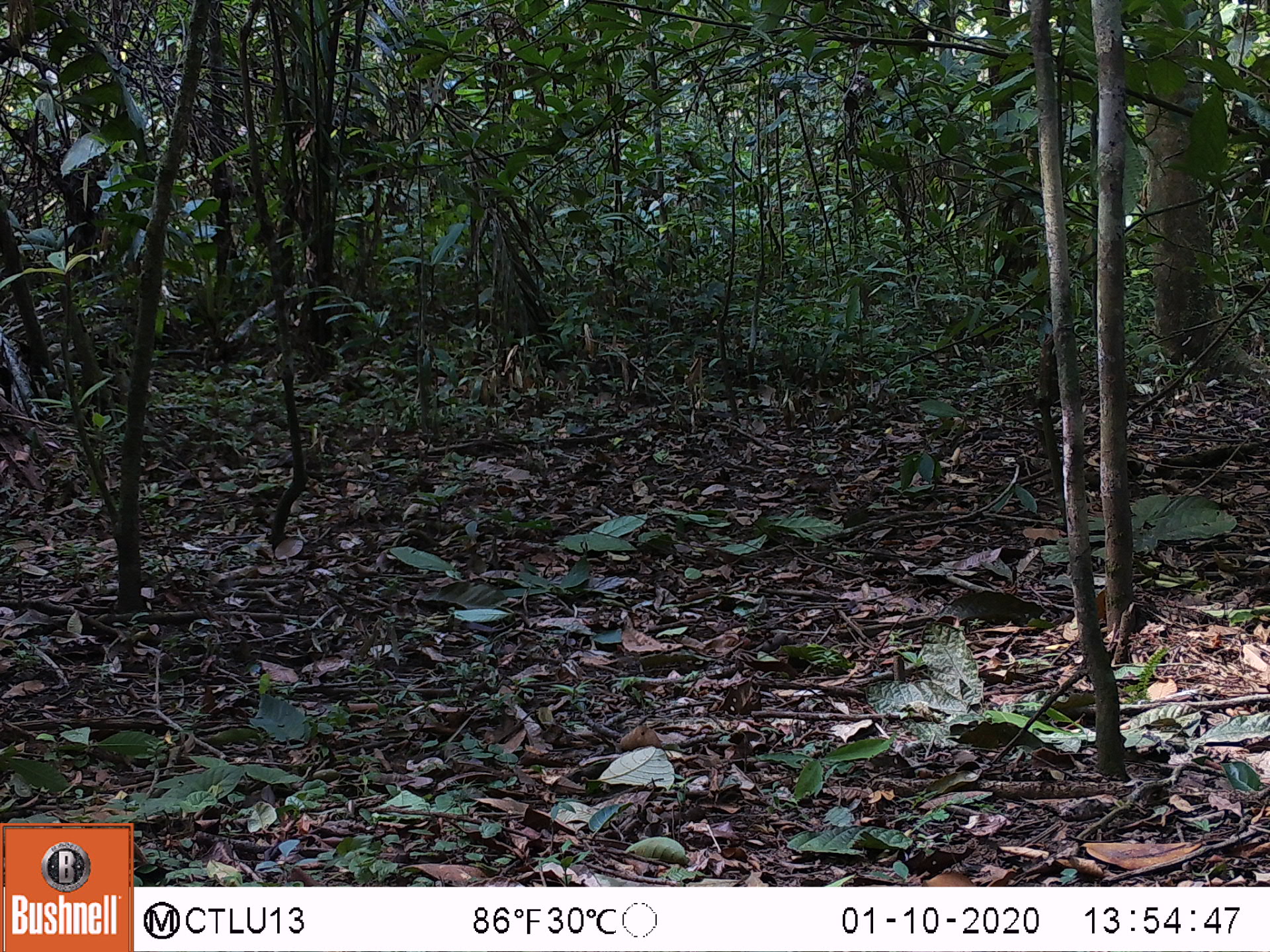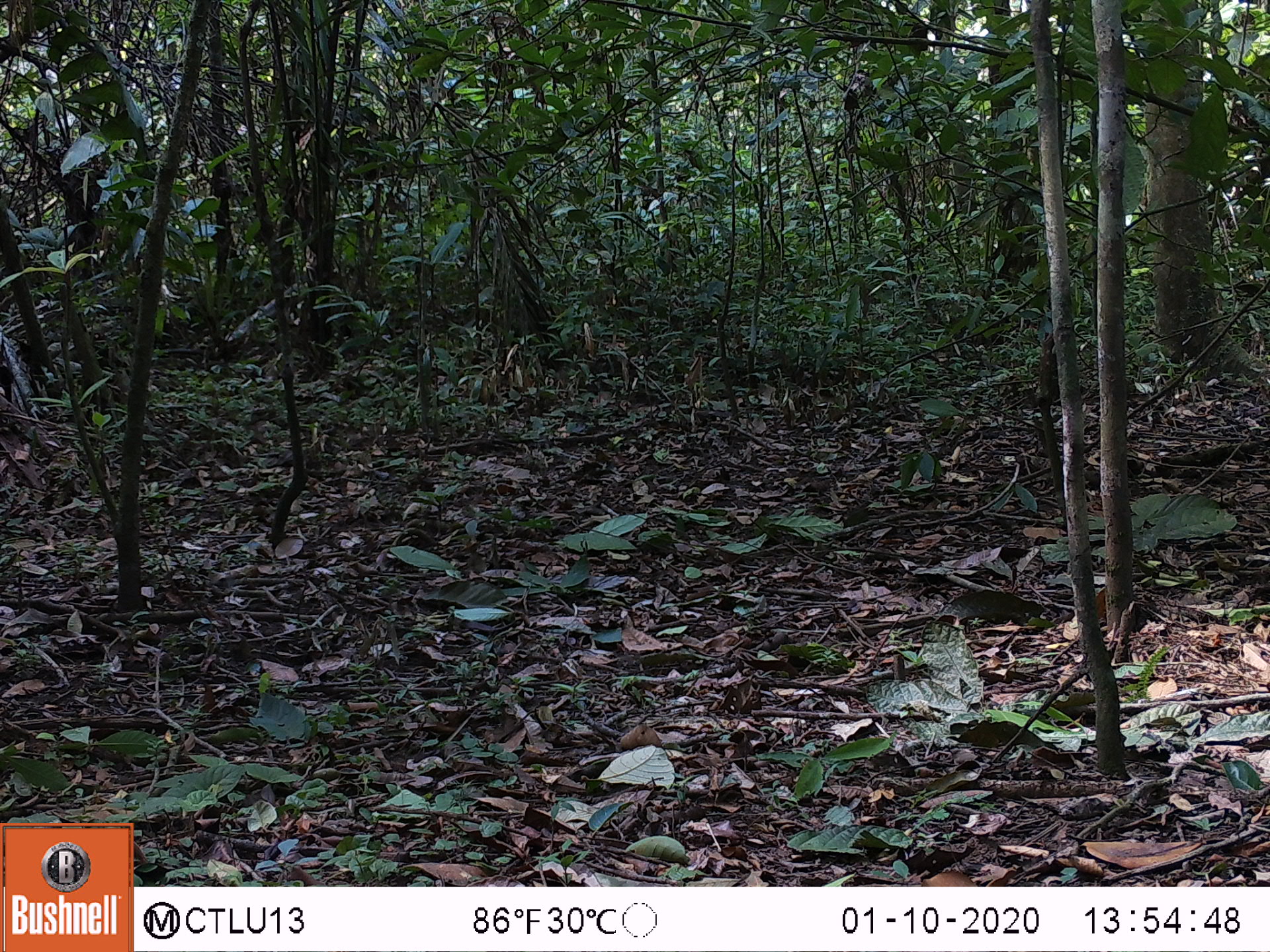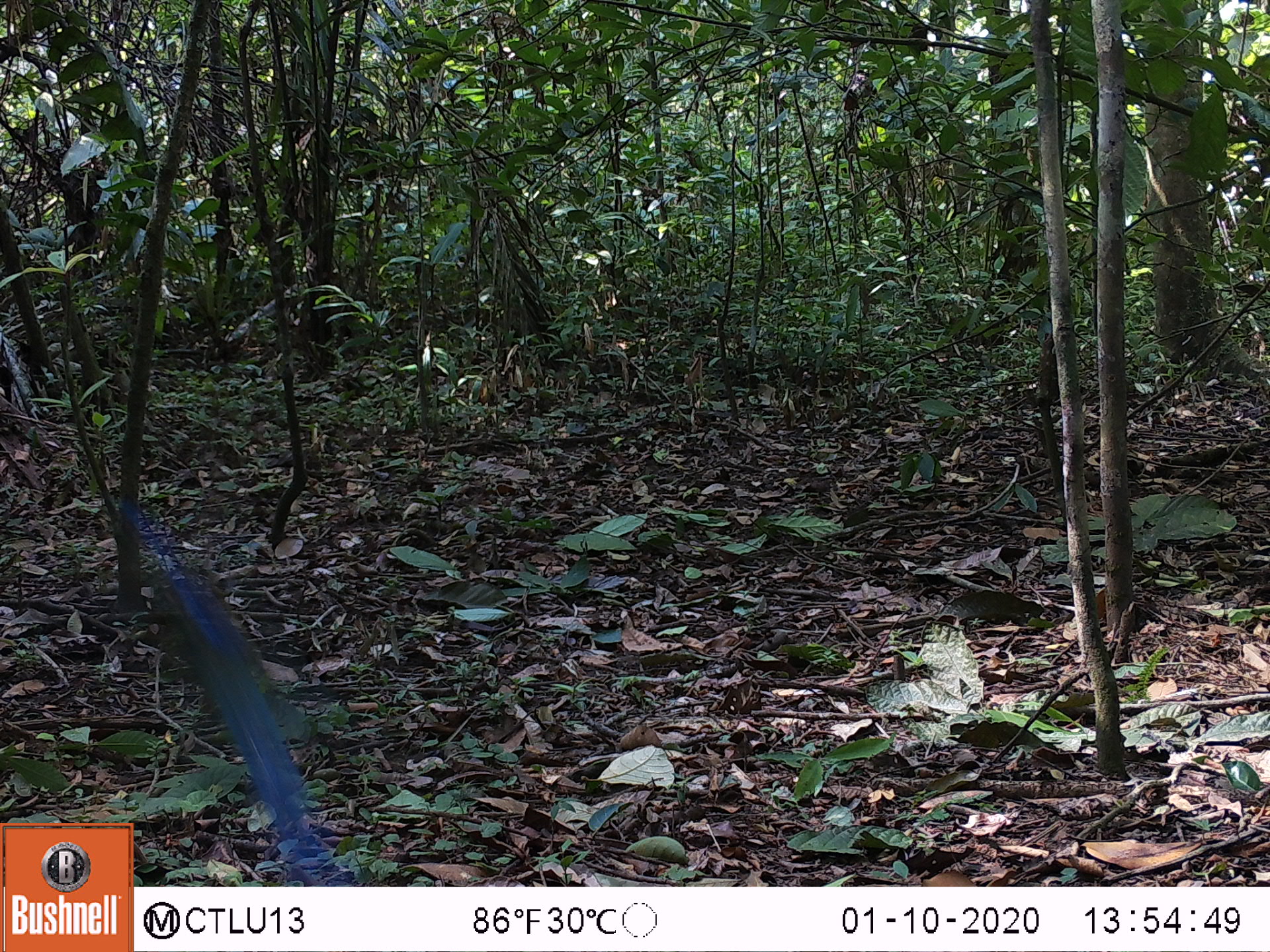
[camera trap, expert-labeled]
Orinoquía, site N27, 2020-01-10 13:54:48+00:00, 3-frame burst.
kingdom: Animalia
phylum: Chordata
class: Aves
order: Coraciiformes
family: Momotidae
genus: Momotus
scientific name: Momotus momota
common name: amazonian motmot